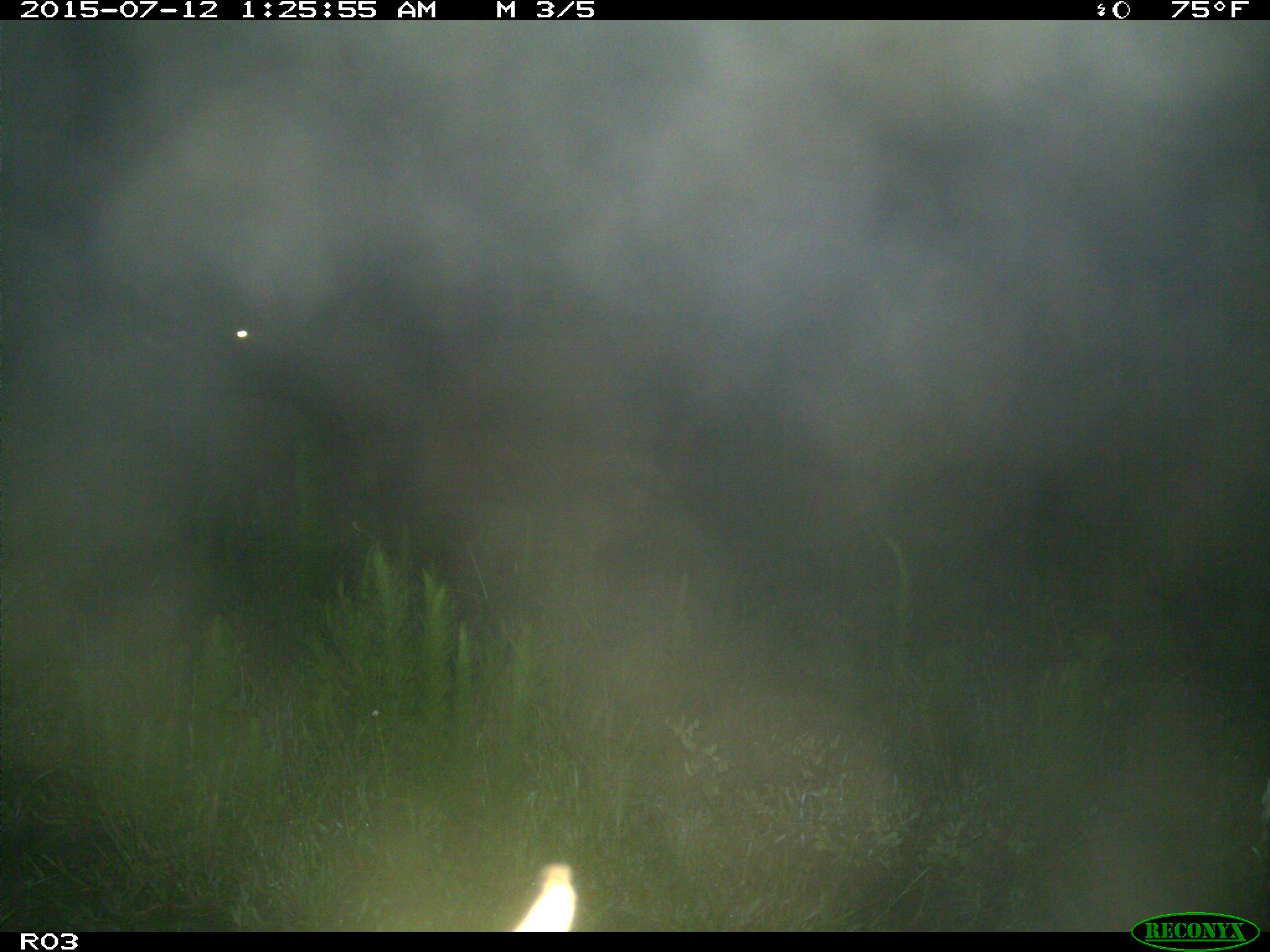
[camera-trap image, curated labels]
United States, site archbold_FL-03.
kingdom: Animalia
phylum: Chordata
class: Mammalia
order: Artiodactyla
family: Bovidae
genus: Bos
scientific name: Bos taurus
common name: domestic cow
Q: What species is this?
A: Bos taurus (domestic cow).